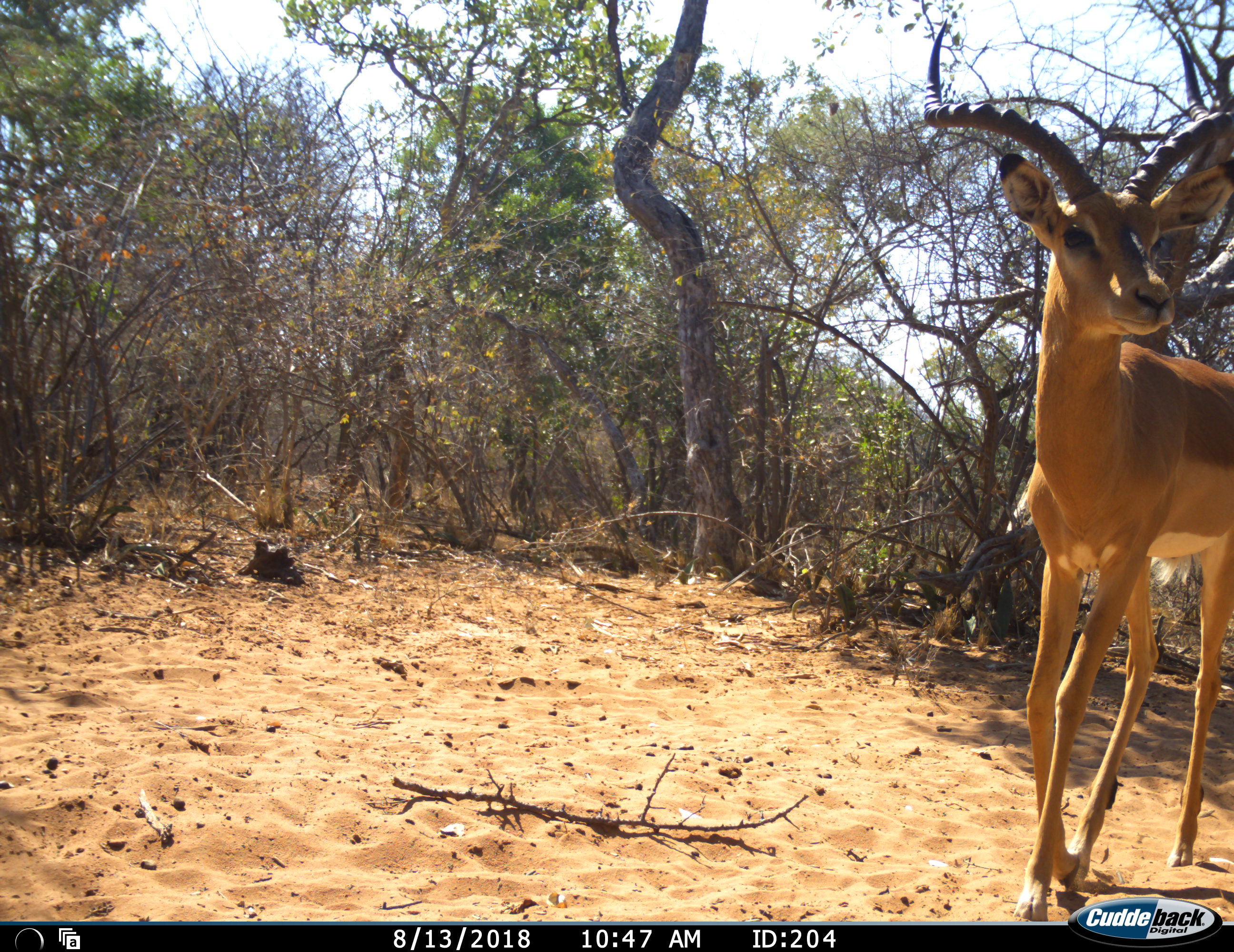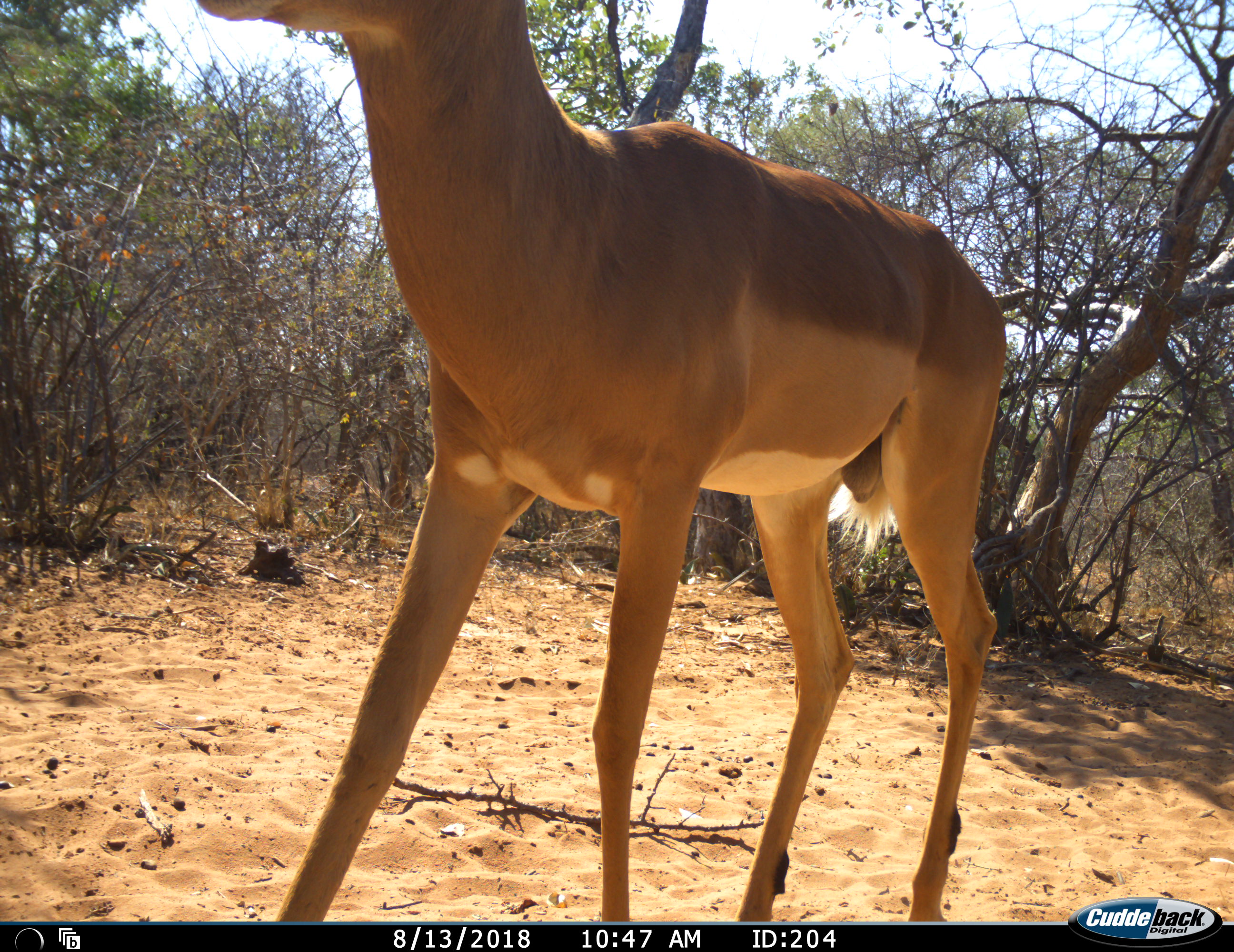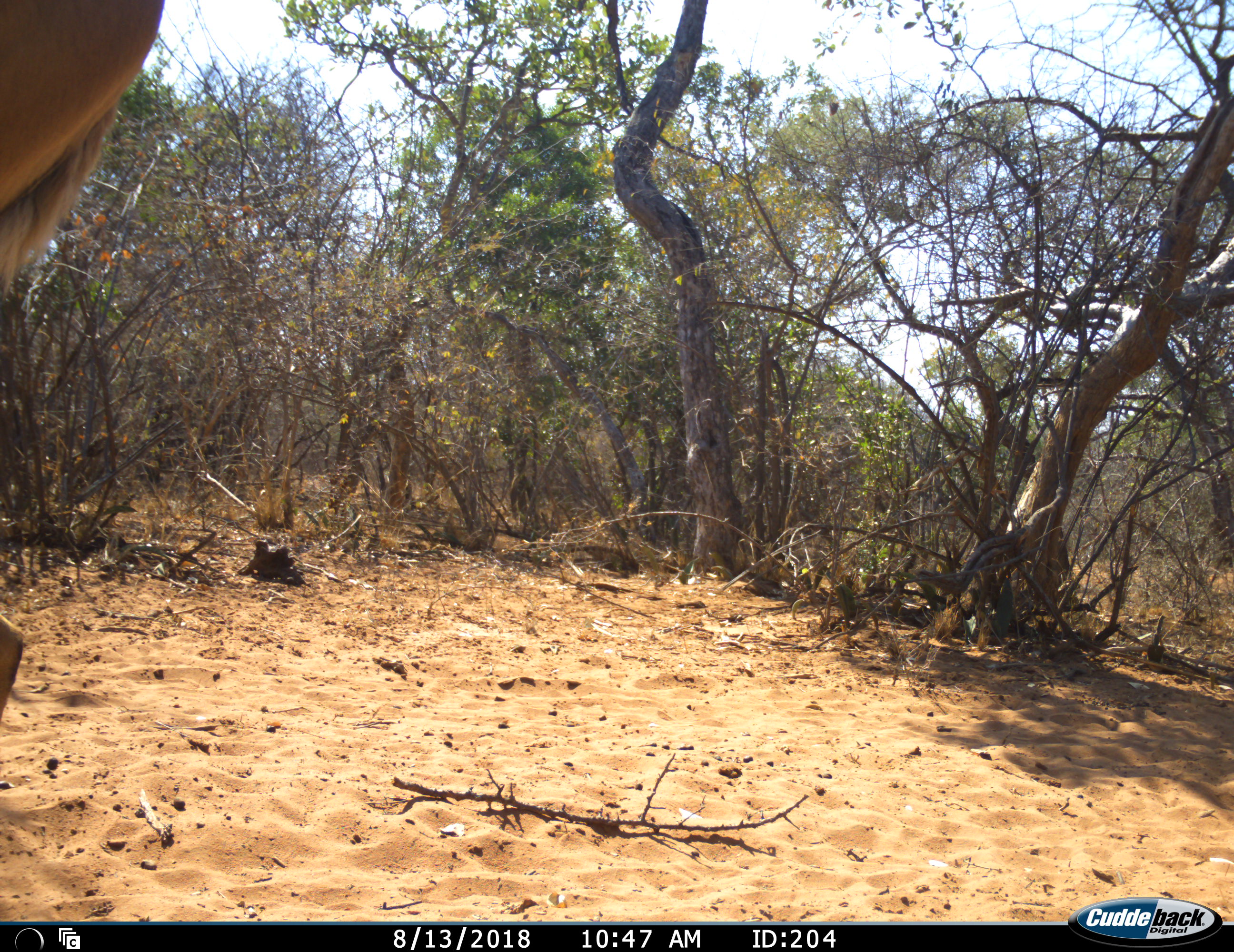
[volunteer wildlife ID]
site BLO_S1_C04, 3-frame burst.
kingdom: Animalia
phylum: Chordata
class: Mammalia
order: Artiodactyla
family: Bovidae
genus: Aepyceros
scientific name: Aepyceros melampus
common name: impala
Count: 1.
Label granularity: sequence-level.